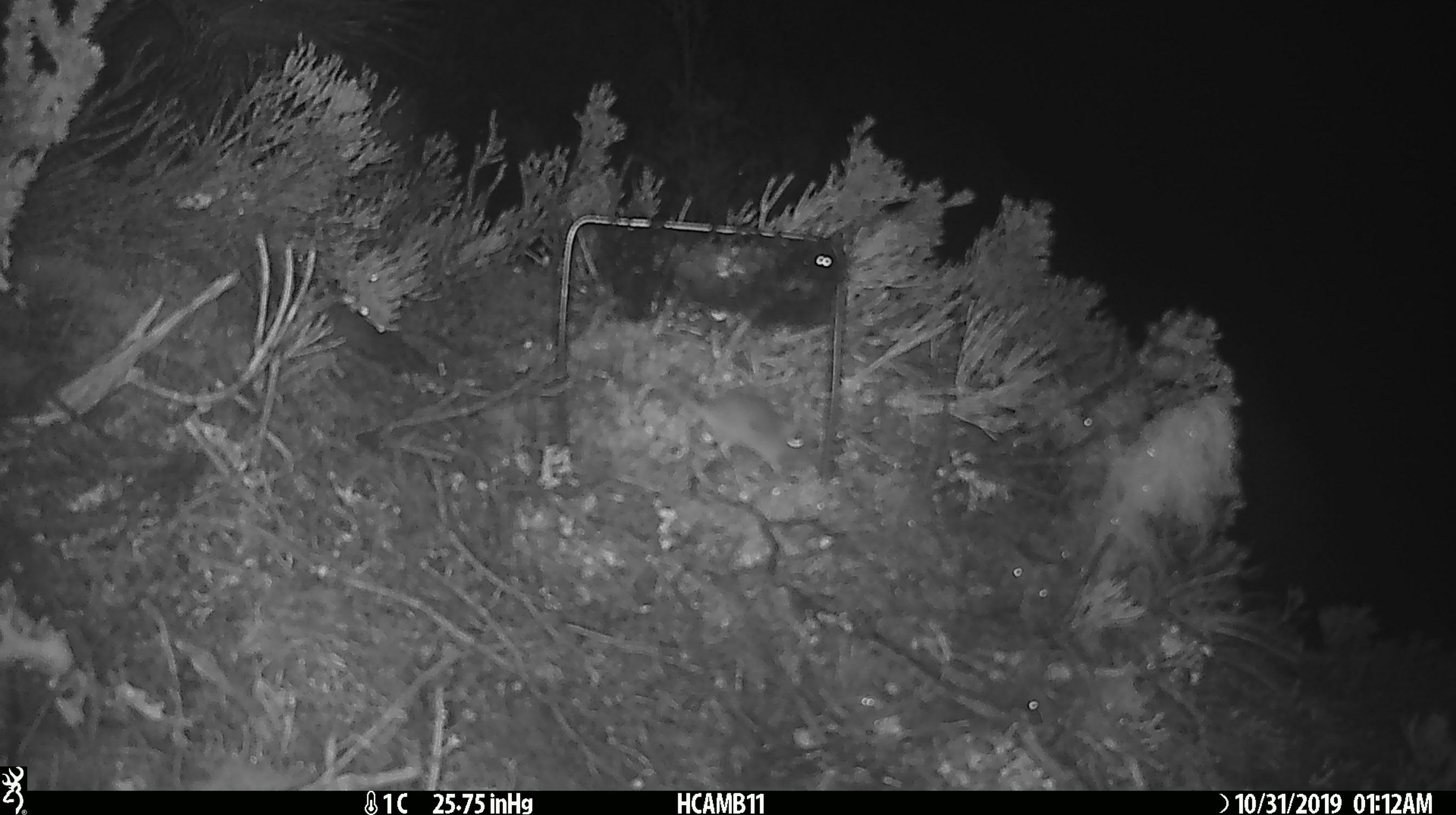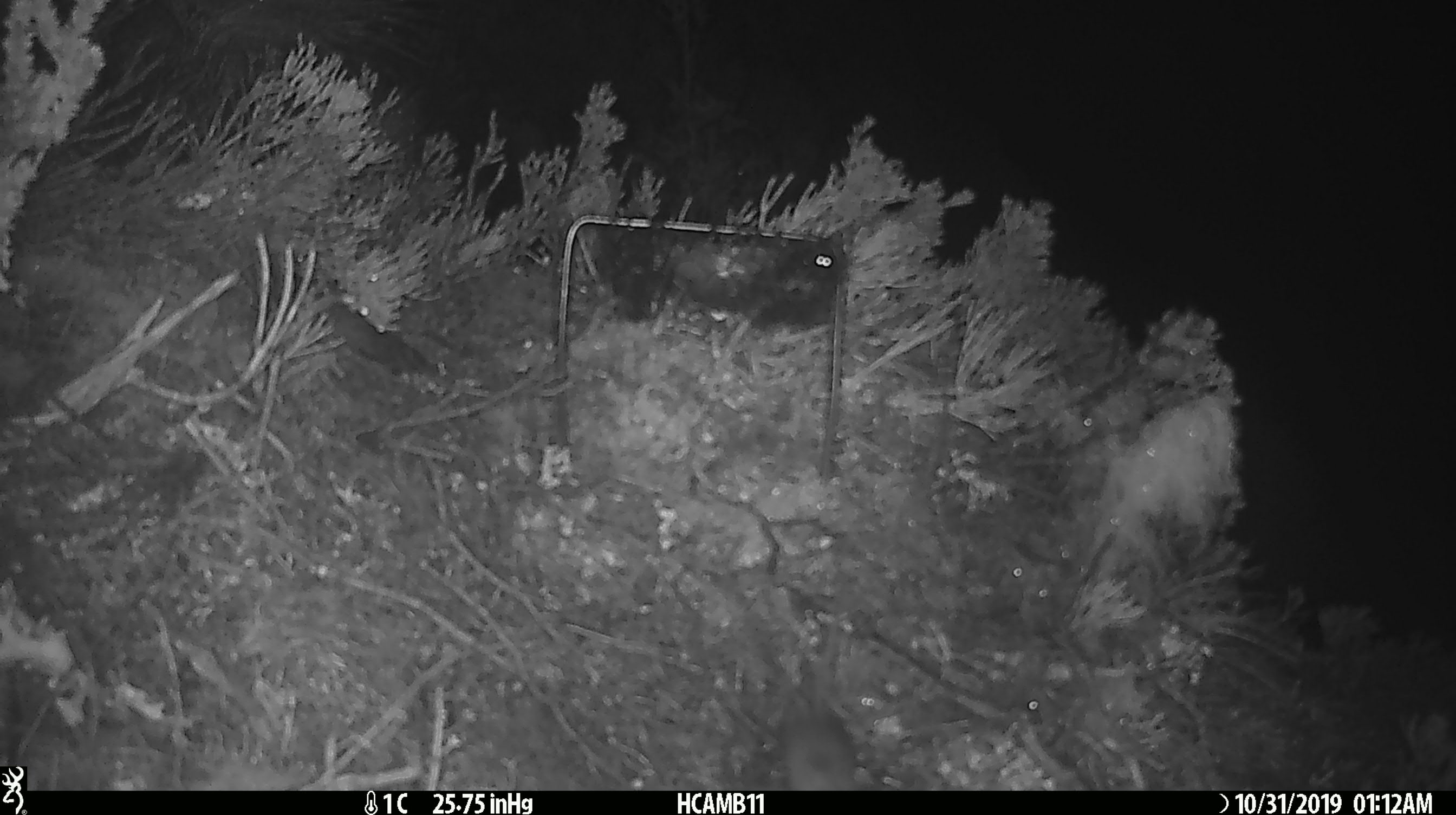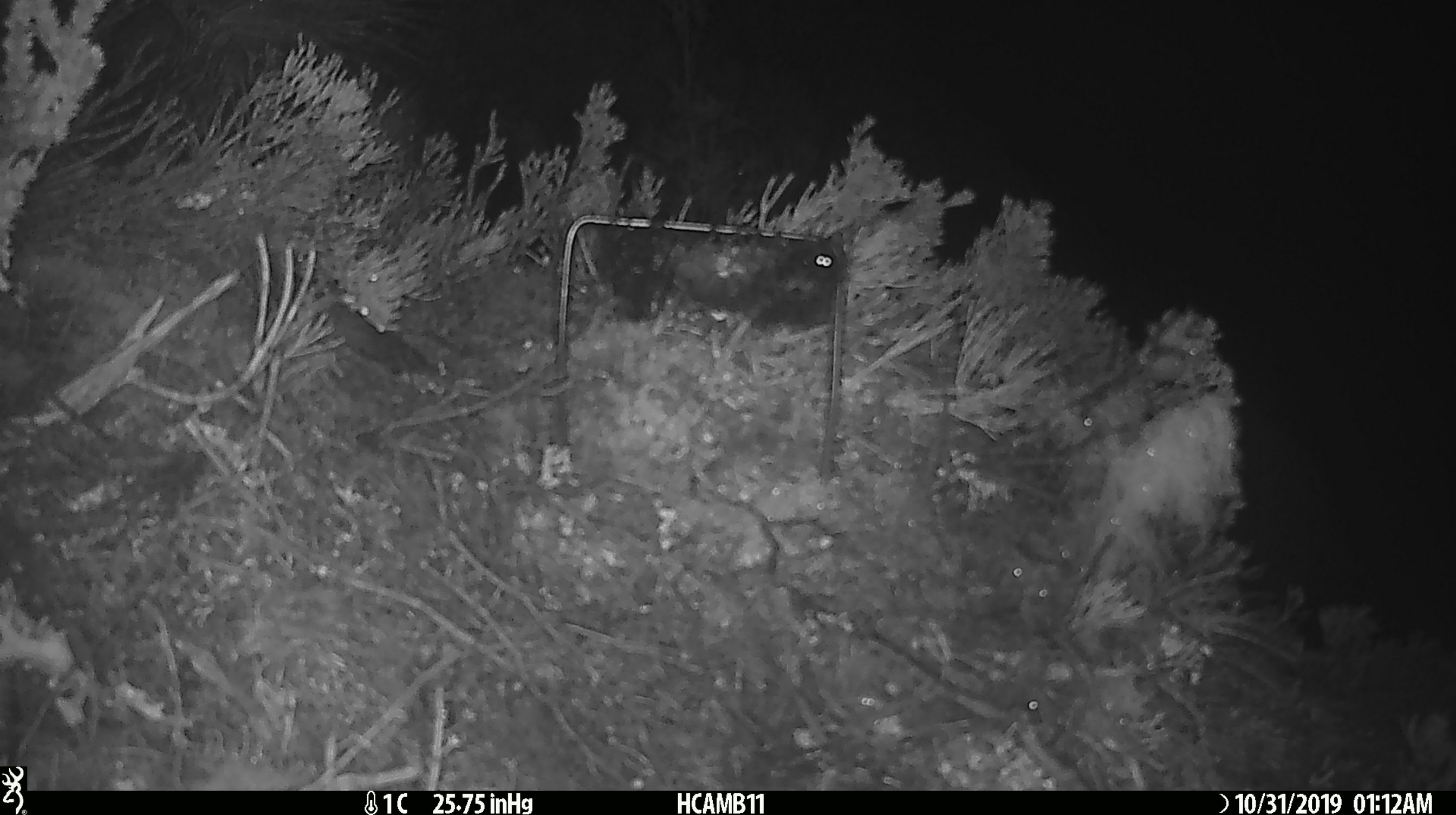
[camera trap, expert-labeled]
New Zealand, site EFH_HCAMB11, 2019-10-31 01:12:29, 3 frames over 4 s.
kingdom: Animalia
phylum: Chordata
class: Mammalia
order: Rodentia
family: Muridae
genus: Mus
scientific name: Mus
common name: mouse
Mouse (Mus).